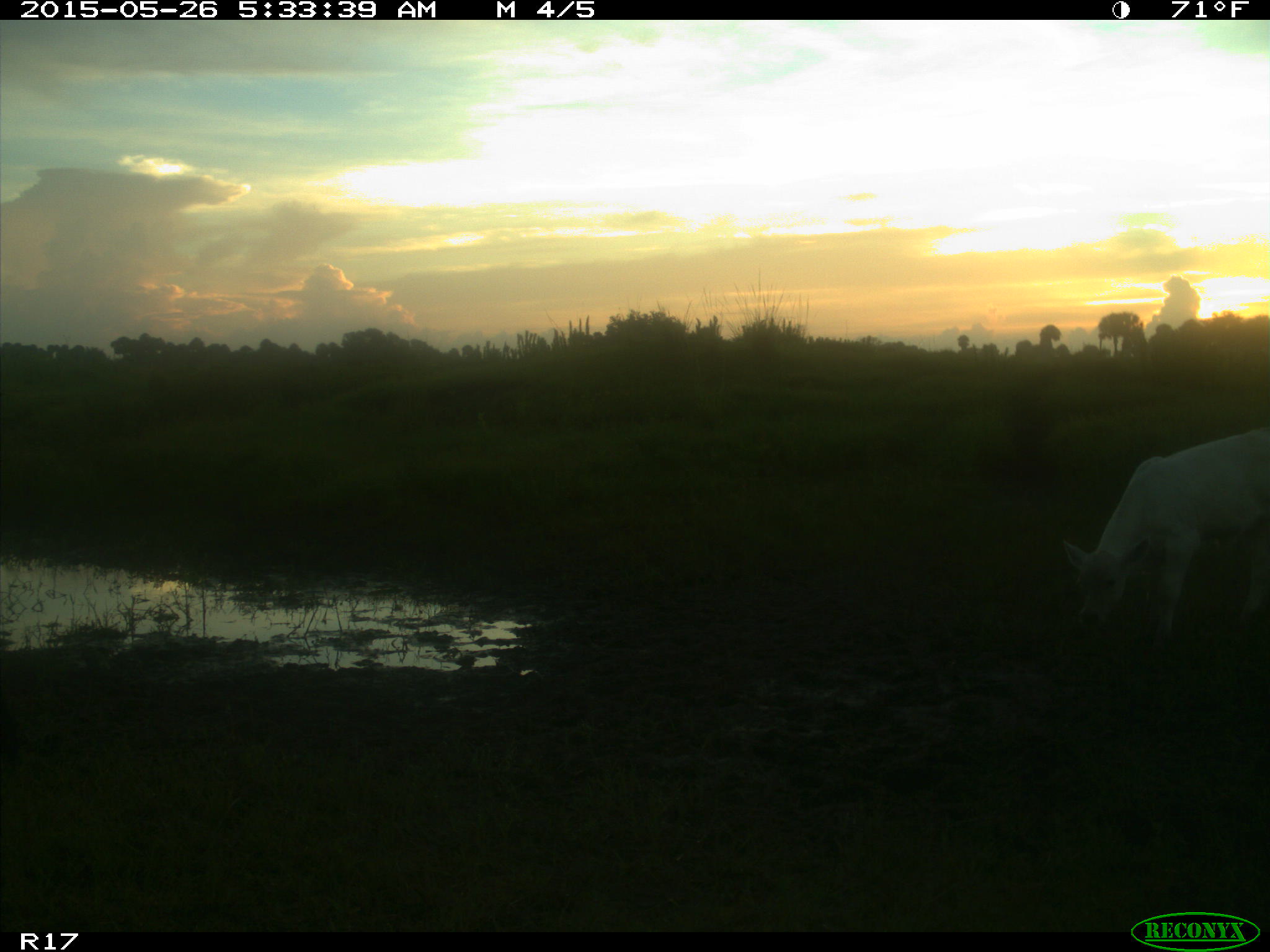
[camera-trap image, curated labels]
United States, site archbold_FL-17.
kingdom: Animalia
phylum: Chordata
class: Mammalia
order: Artiodactyla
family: Bovidae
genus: Bos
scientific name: Bos taurus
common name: domestic cow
Bos taurus (domestic cow).